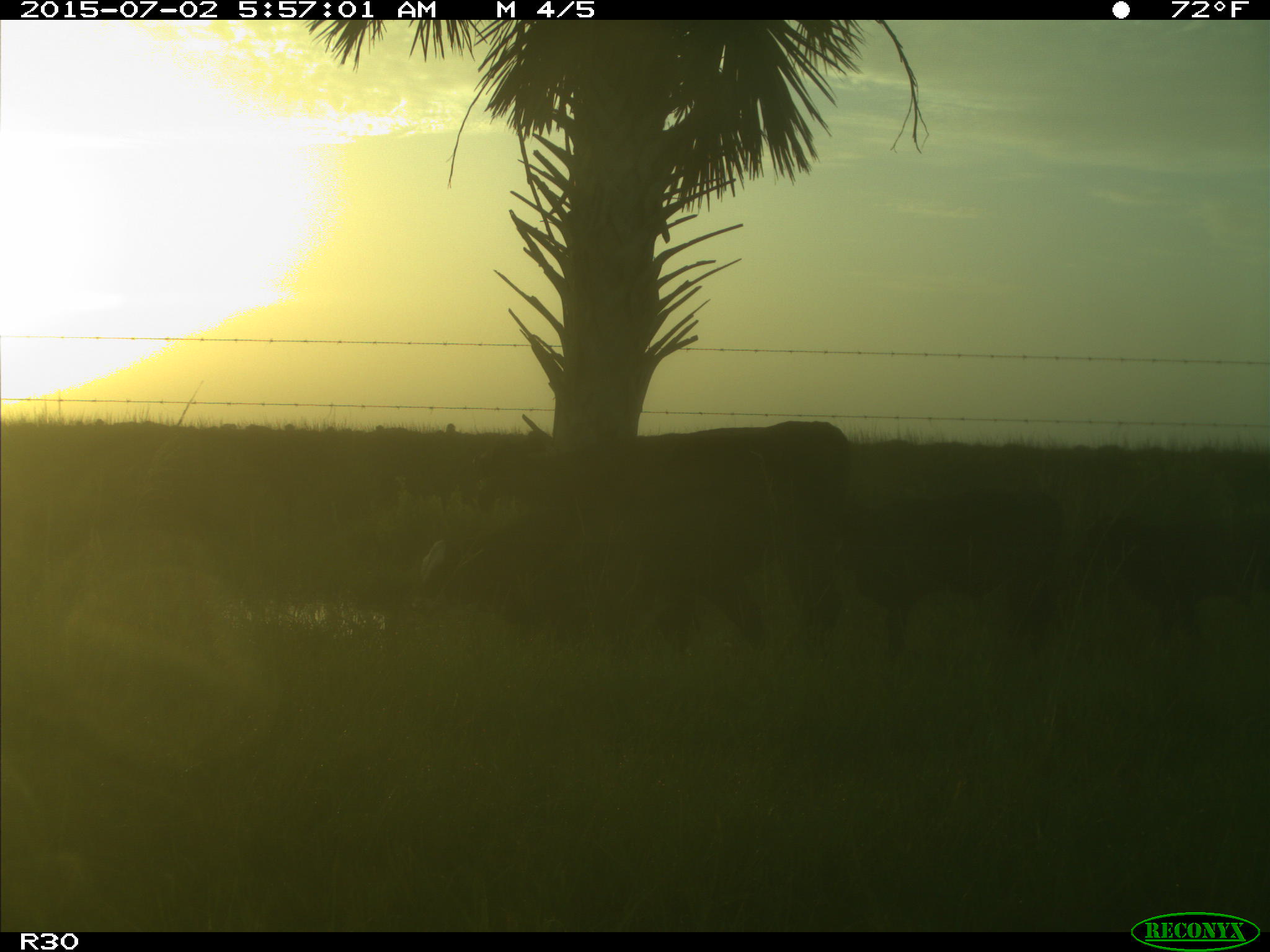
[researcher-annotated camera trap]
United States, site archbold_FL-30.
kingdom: Animalia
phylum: Chordata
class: Mammalia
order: Artiodactyla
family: Bovidae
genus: Bos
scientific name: Bos taurus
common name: domestic cow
Bos taurus (domestic cow).